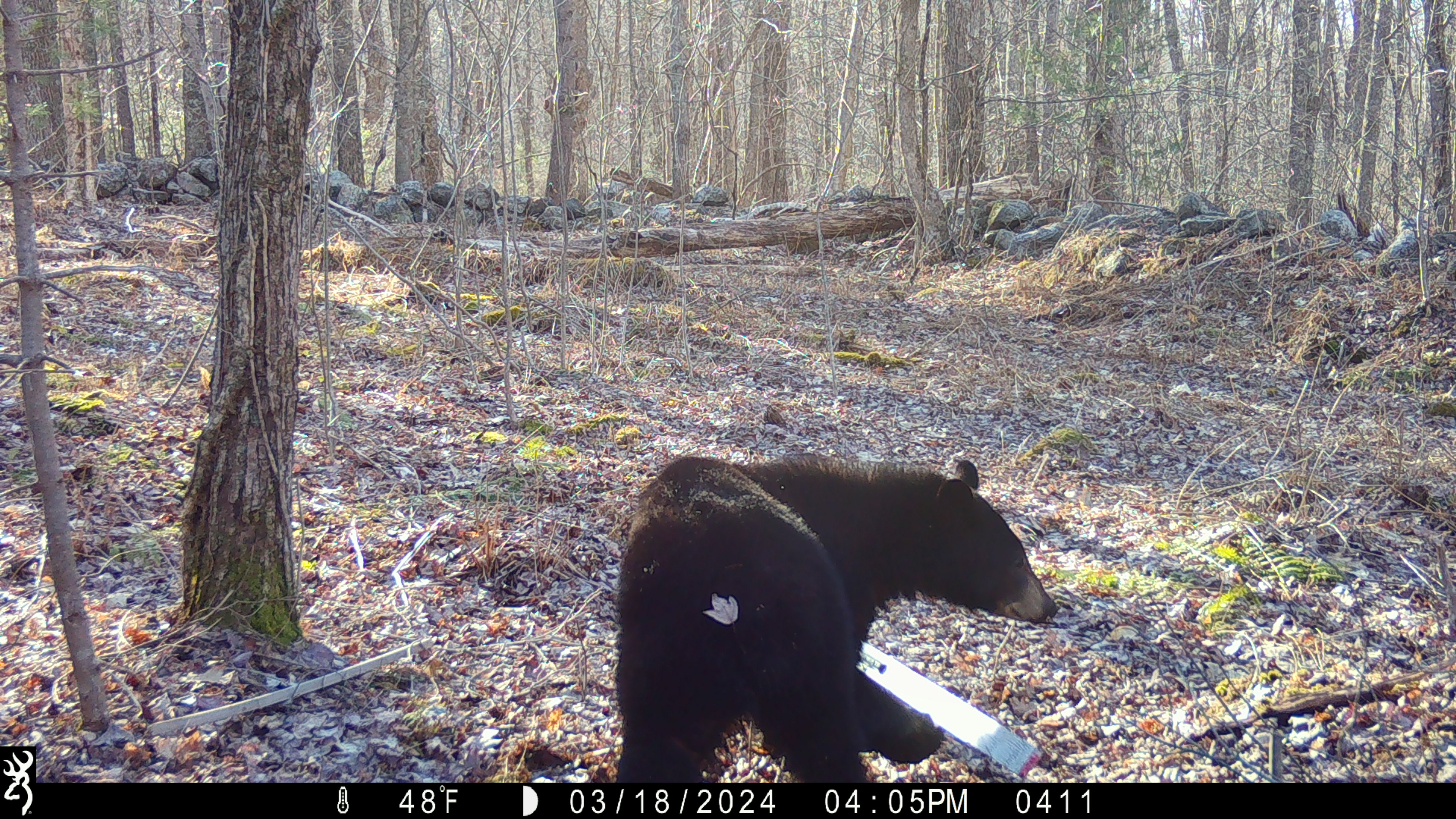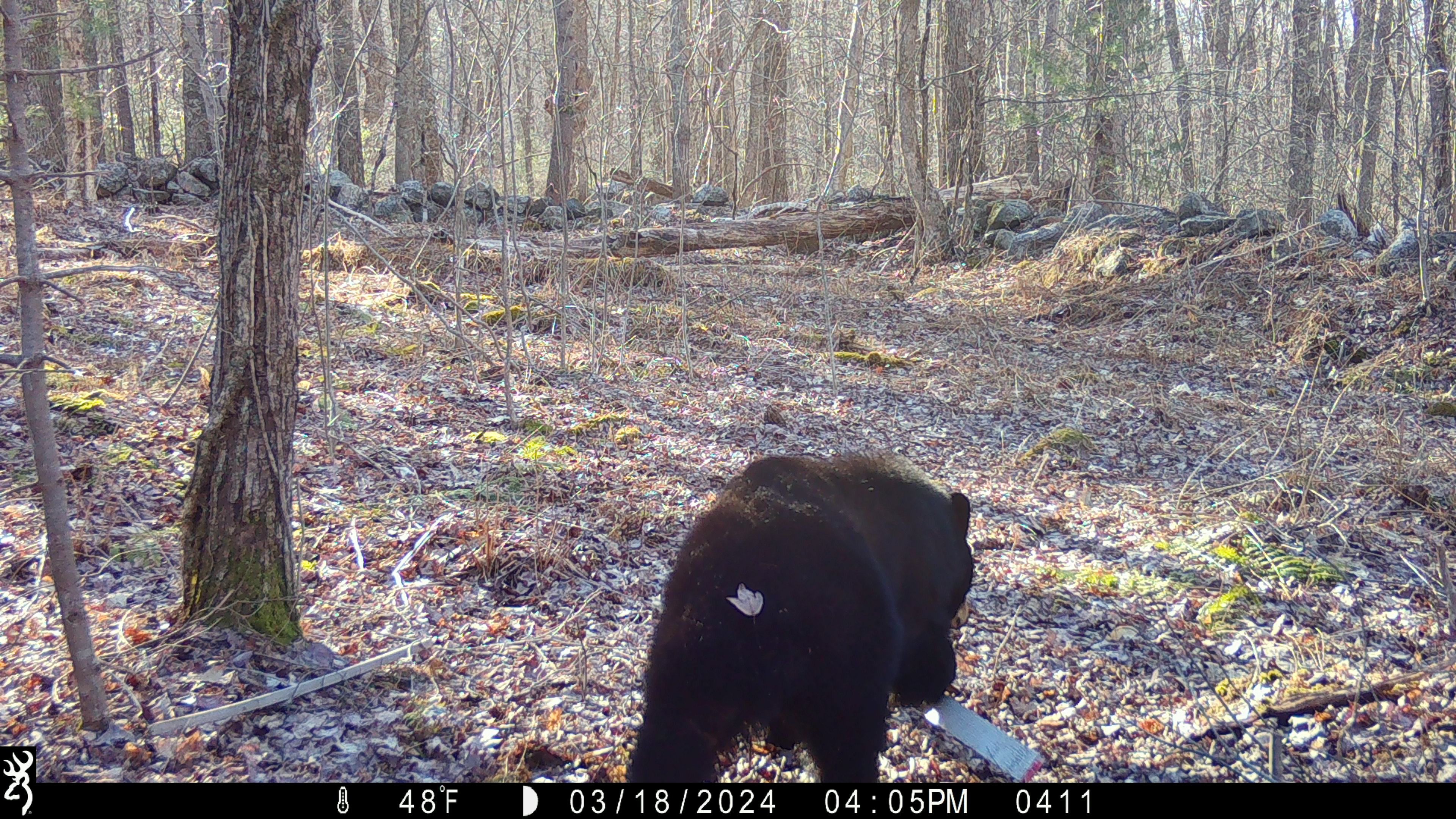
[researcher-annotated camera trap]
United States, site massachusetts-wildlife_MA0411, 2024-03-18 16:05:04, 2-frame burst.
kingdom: Animalia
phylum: Chordata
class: Mammalia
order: Carnivora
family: Ursidae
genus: Ursus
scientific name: Ursus americanus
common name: black bear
Black bear (Ursus americanus).